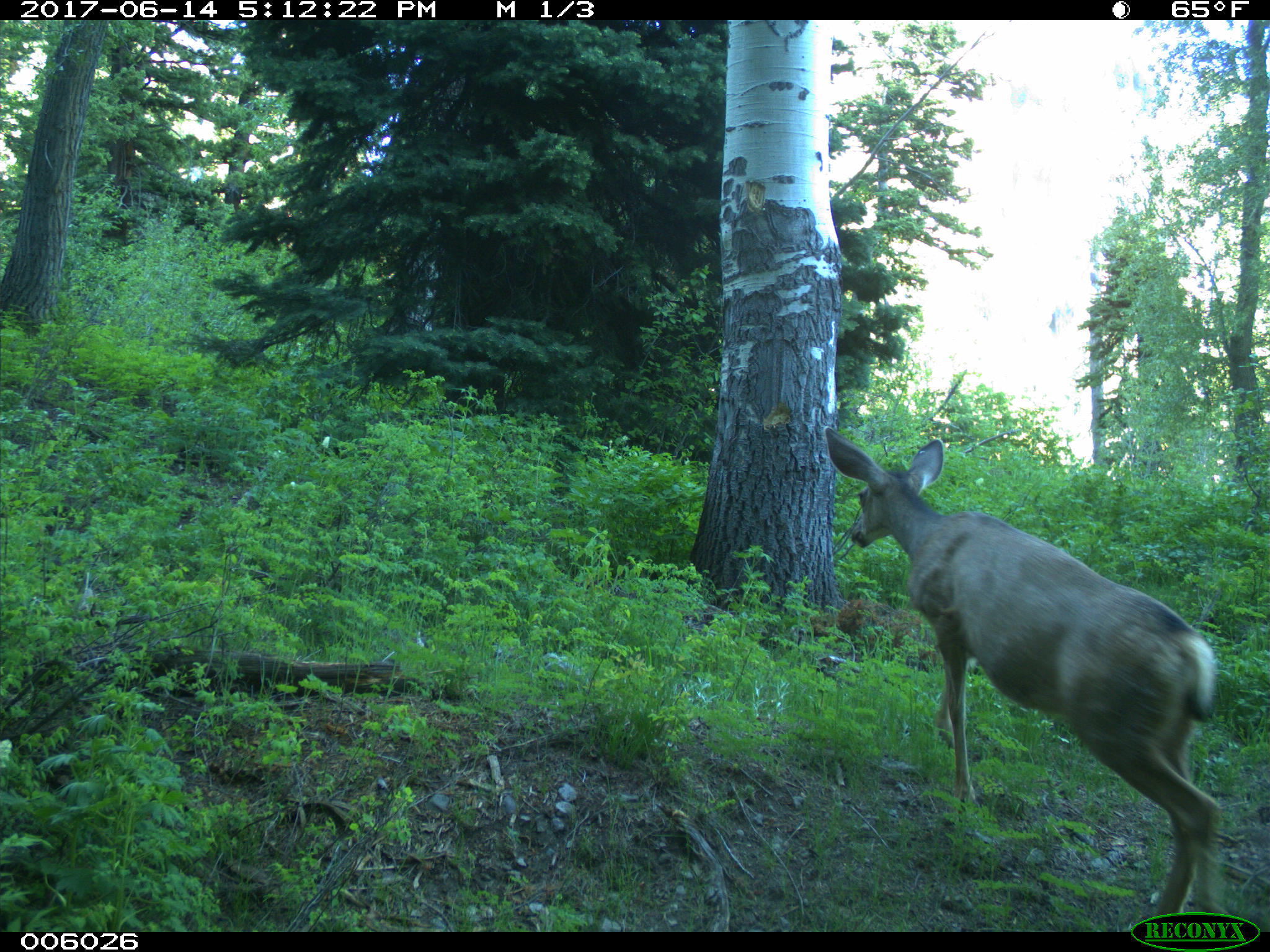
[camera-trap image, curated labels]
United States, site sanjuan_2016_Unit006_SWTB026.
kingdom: Animalia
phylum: Chordata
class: Mammalia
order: Artiodactyla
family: Cervidae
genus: Odocoileus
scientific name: Odocoileus hemionus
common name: mule deer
Odocoileus hemionus (mule deer).